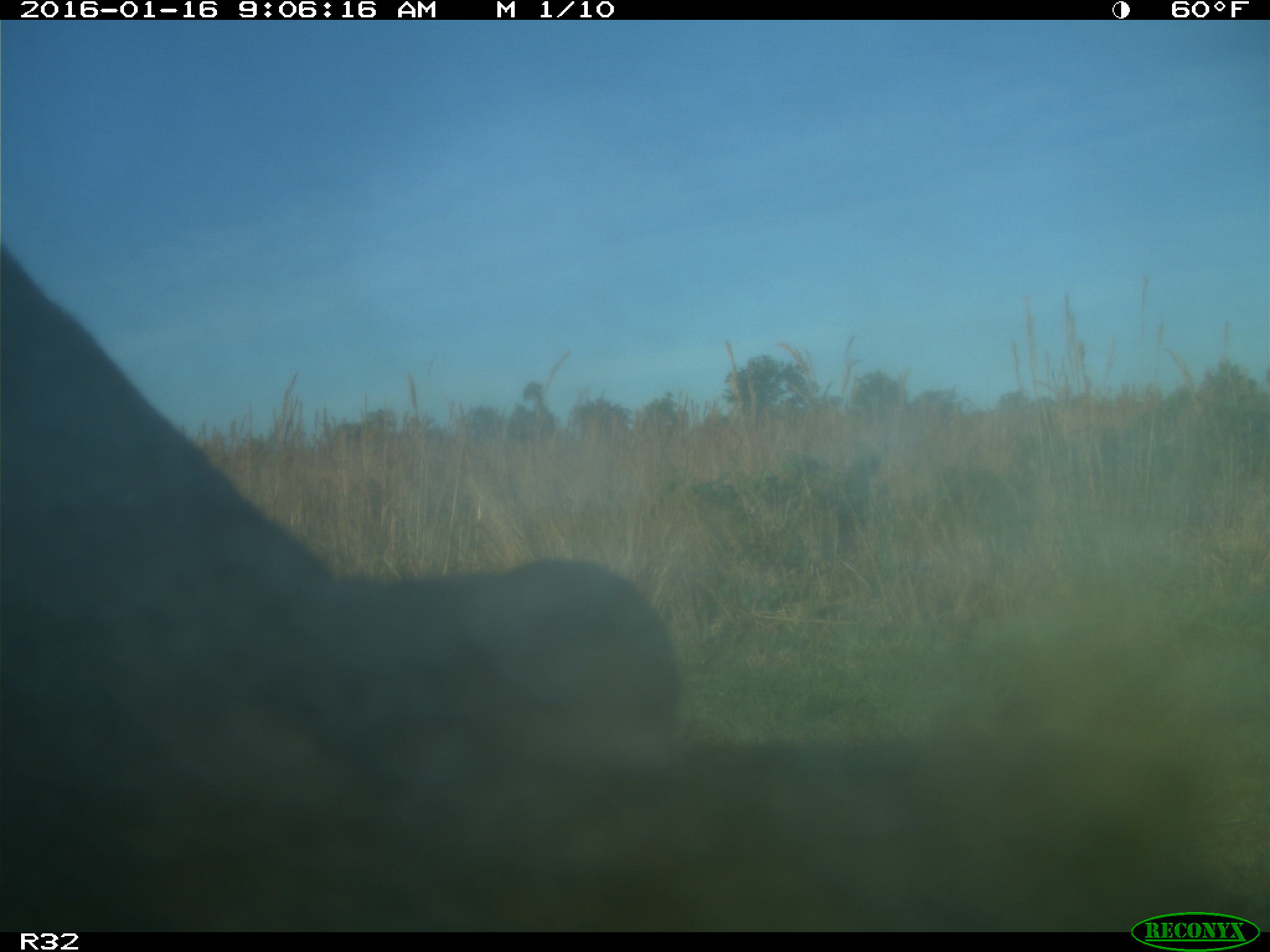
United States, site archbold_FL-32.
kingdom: Animalia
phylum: Chordata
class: Mammalia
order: Artiodactyla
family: Bovidae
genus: Bos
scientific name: Bos taurus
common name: domestic cow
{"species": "Bos taurus (domestic cow)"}